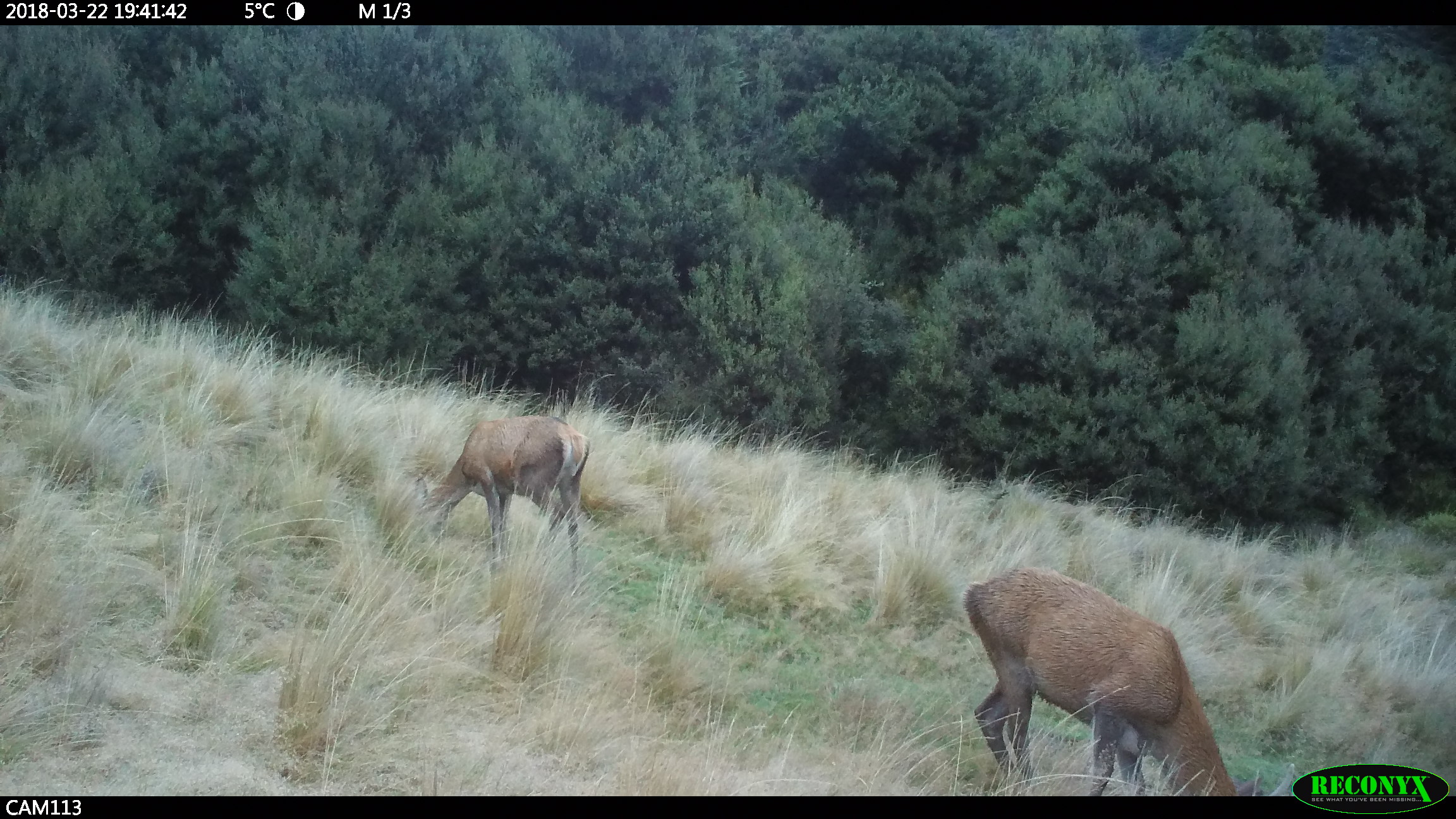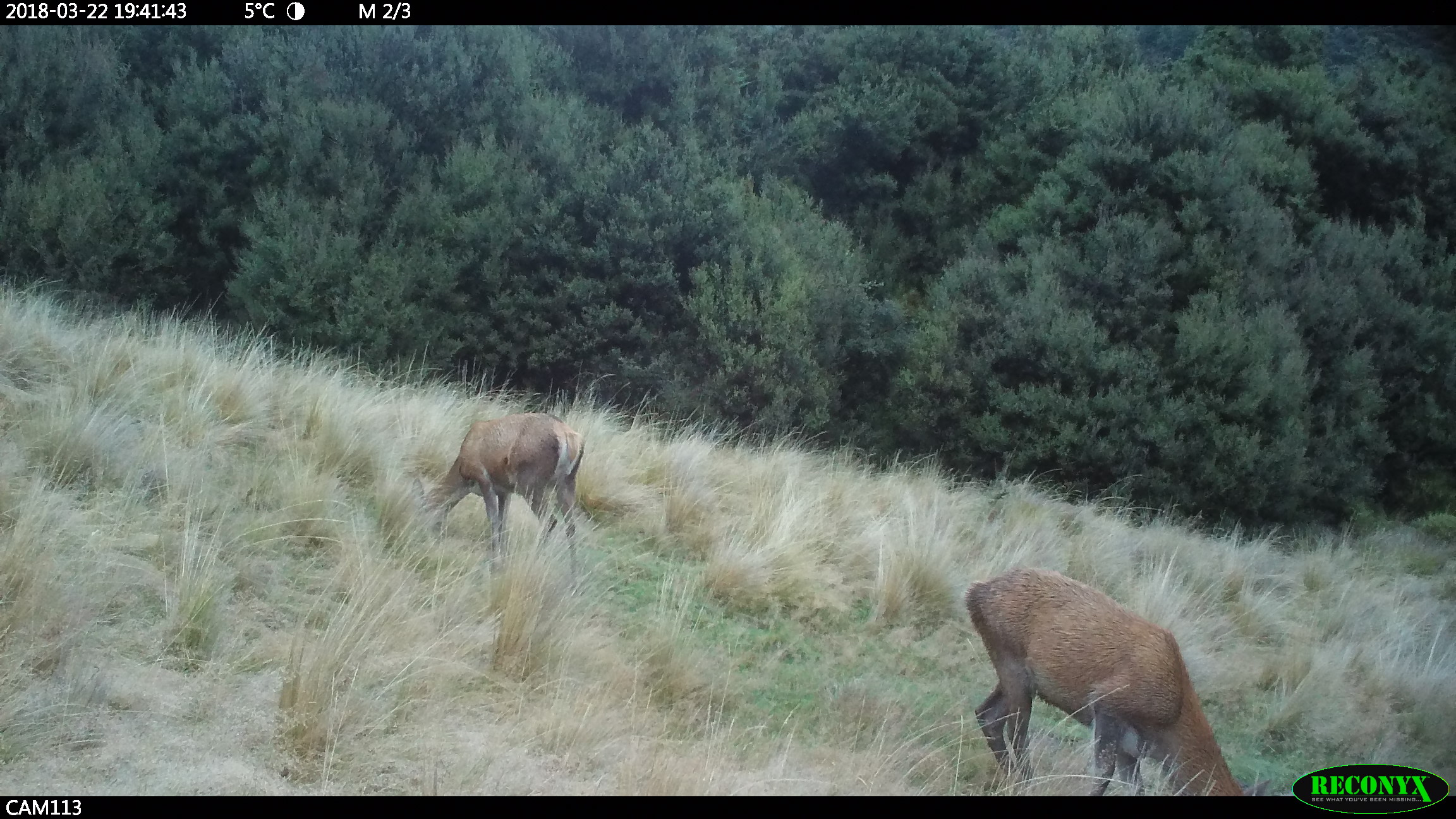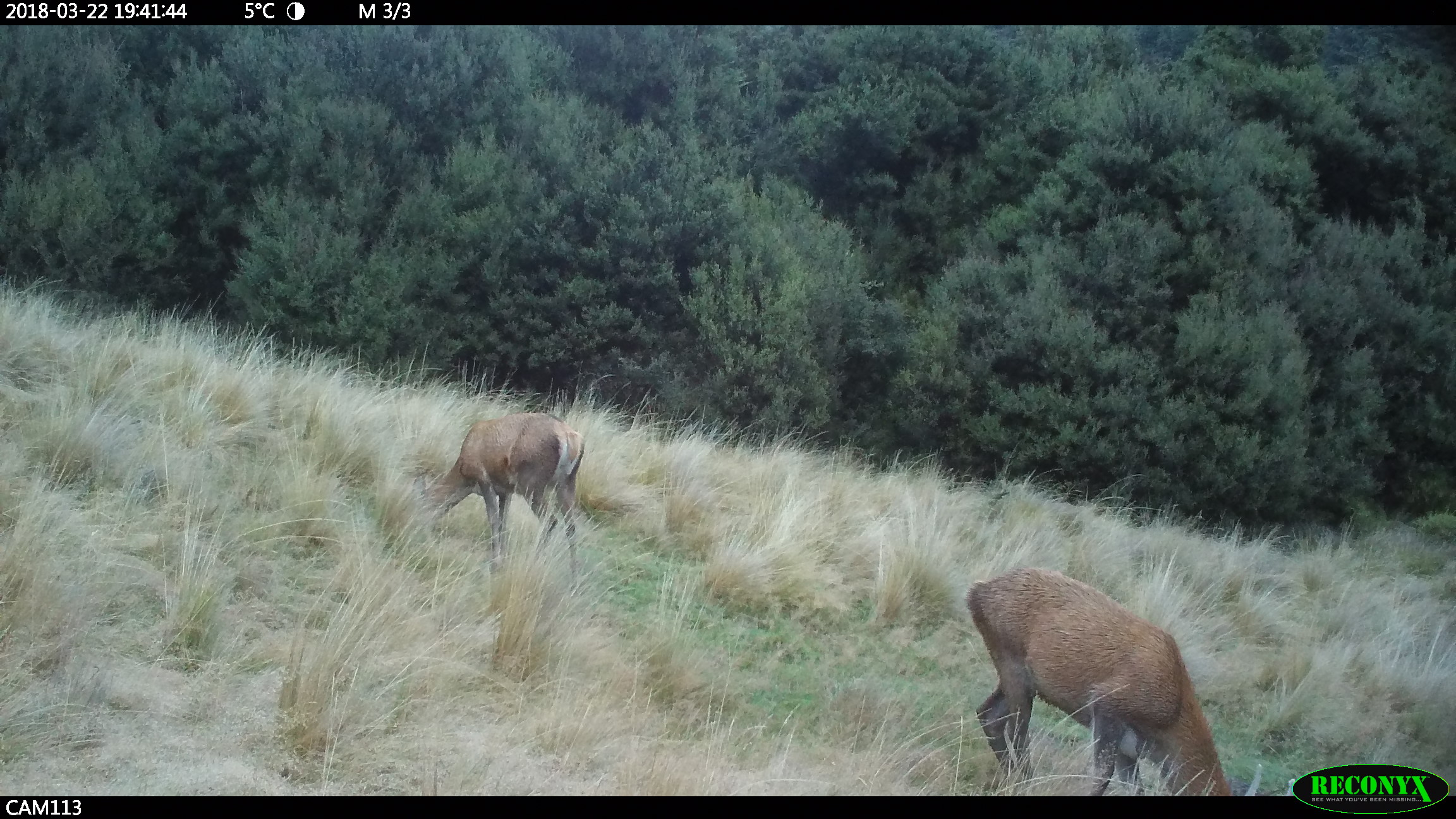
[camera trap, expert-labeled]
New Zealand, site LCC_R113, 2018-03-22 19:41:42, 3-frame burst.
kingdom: Animalia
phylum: Chordata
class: Mammalia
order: Artiodactyla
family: Cervidae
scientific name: Cervidae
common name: deer